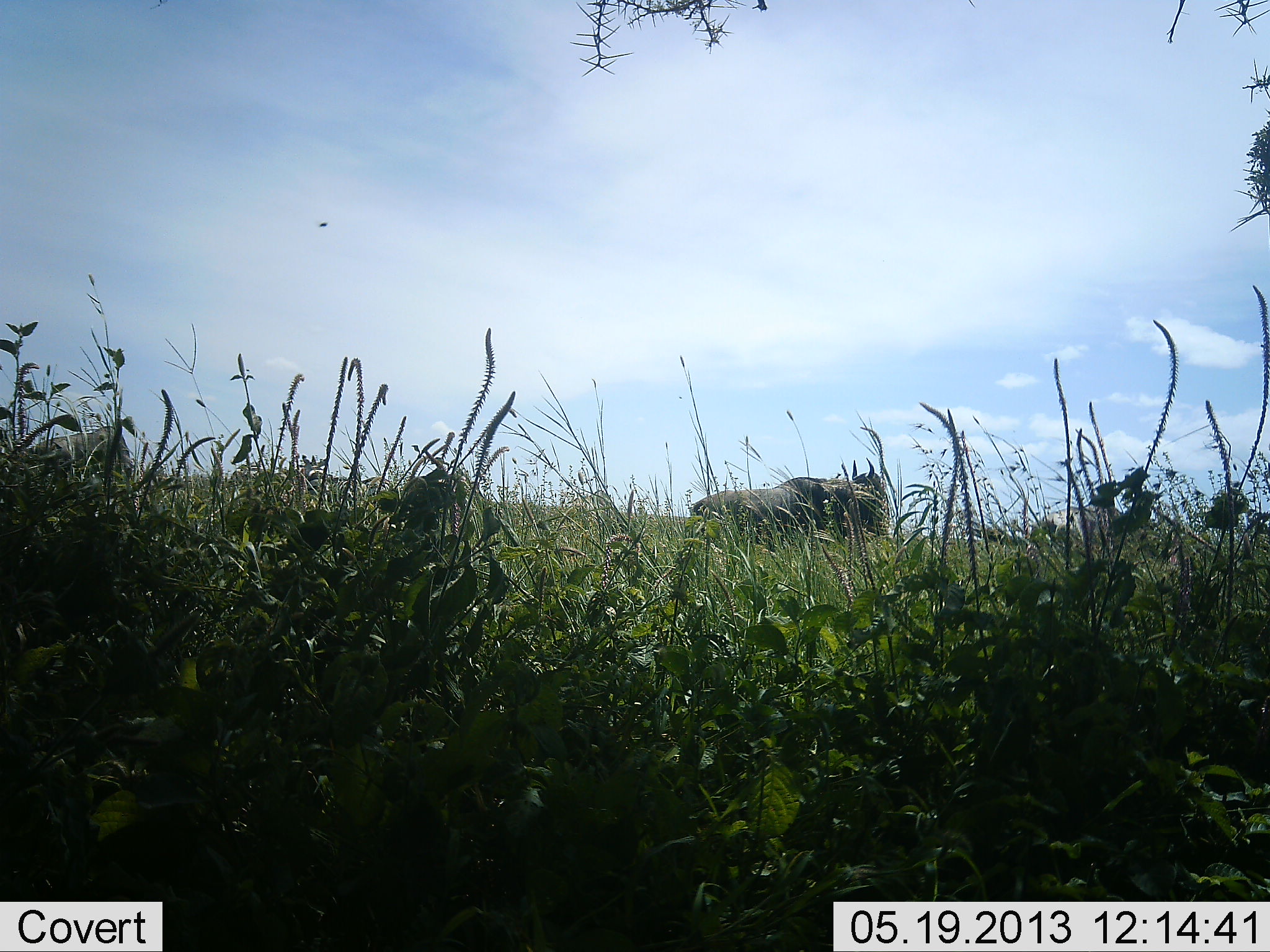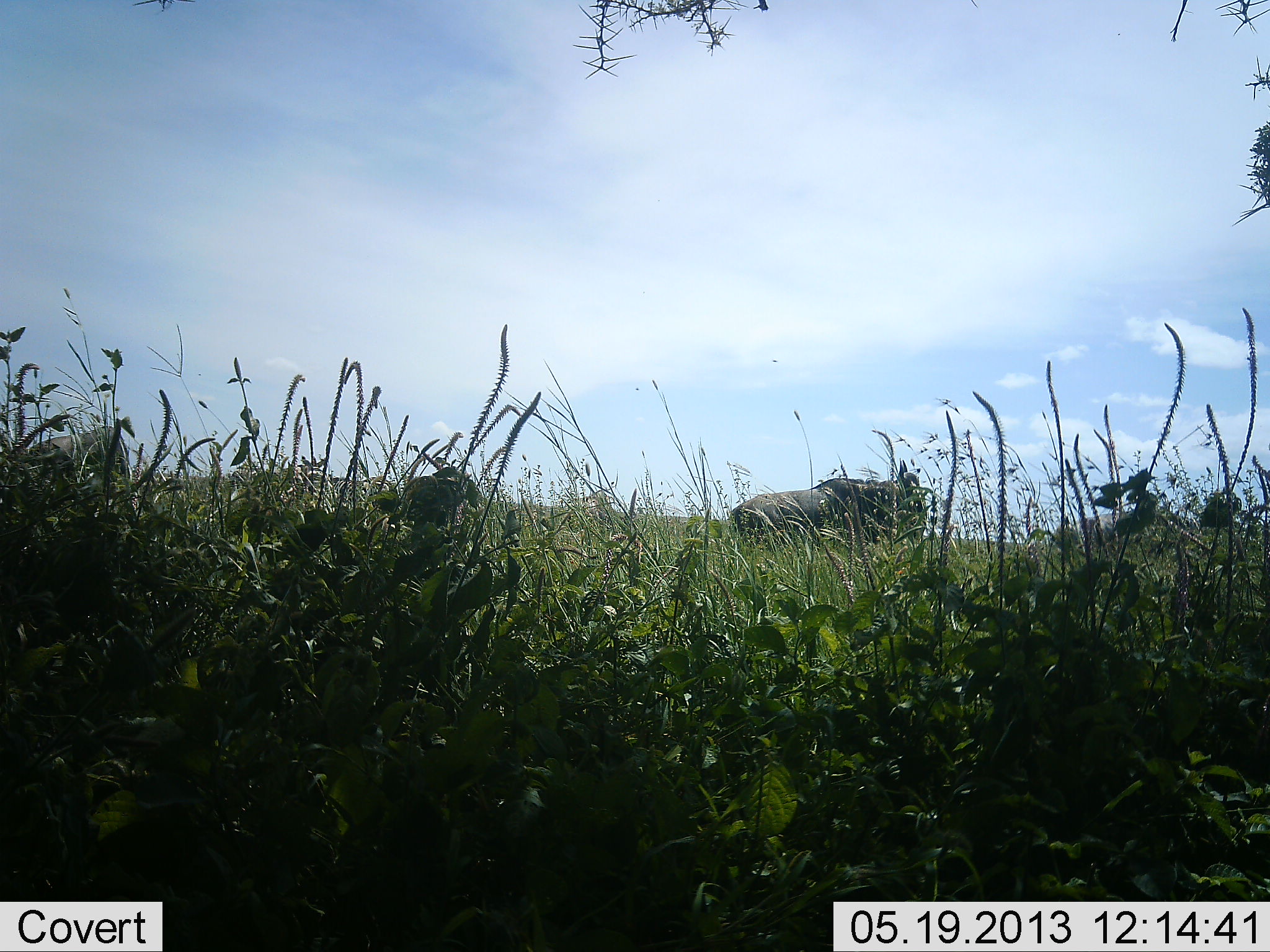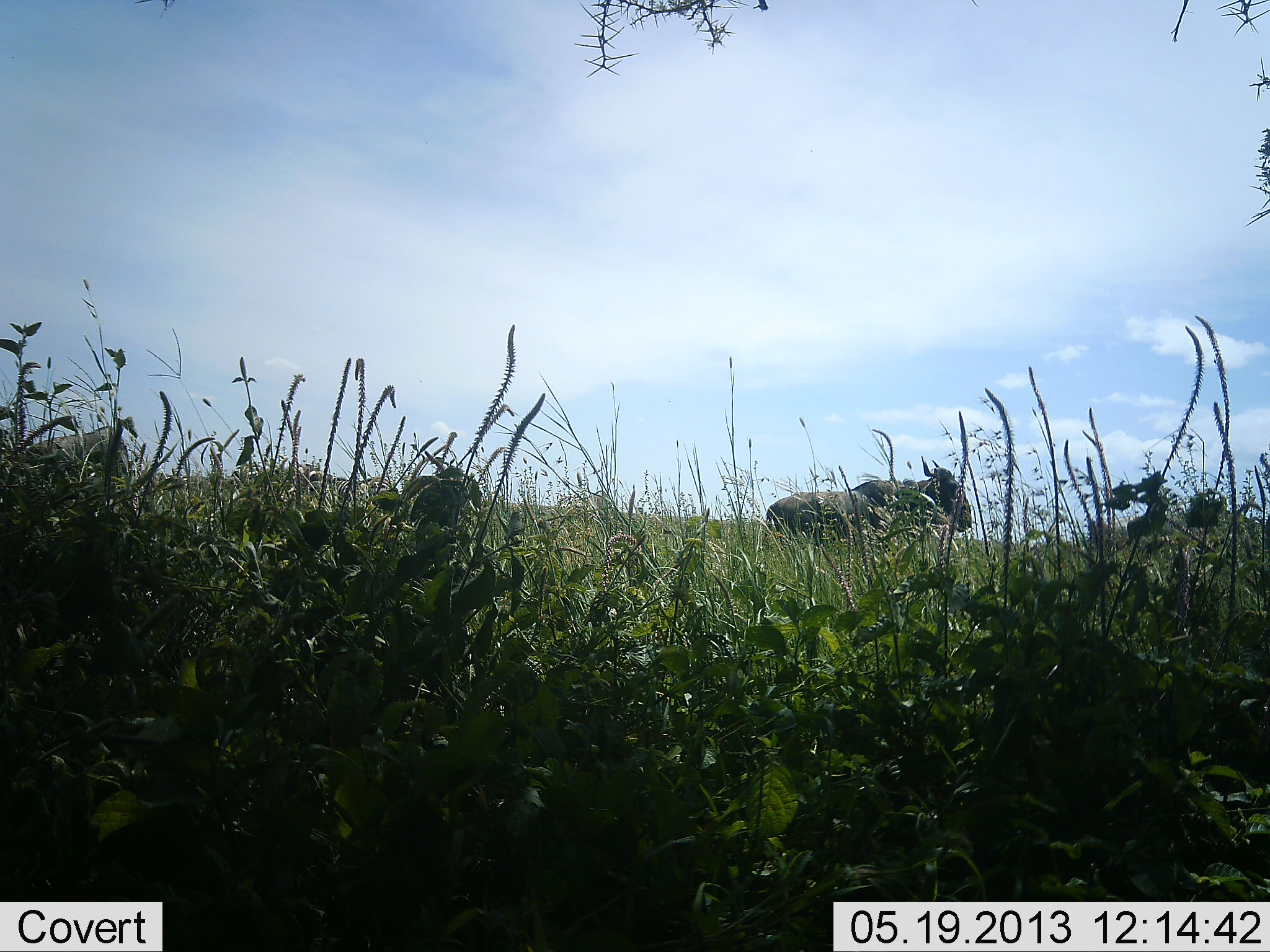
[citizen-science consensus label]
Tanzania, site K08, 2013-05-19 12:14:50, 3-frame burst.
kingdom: Animalia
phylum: Chordata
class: Mammalia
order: Artiodactyla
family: Bovidae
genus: Connochaetes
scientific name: Connochaetes taurinus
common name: blue wildebeest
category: wildebeest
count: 2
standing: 40%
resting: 0%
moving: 80%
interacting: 0%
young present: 7%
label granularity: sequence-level